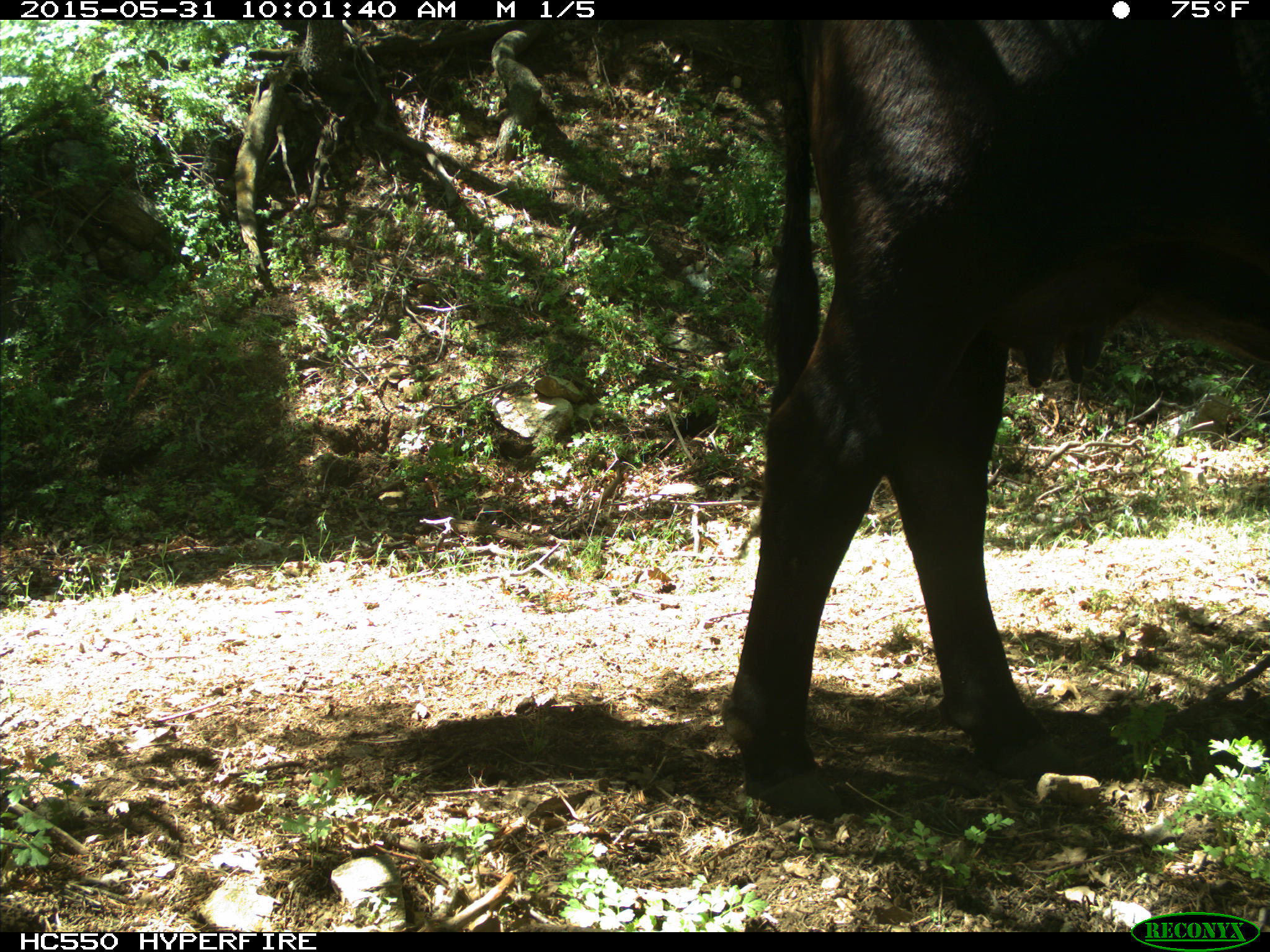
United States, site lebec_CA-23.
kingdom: Animalia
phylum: Chordata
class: Mammalia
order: Artiodactyla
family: Bovidae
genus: Bos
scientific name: Bos taurus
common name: domestic cow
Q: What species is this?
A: Bos taurus (domestic cow).